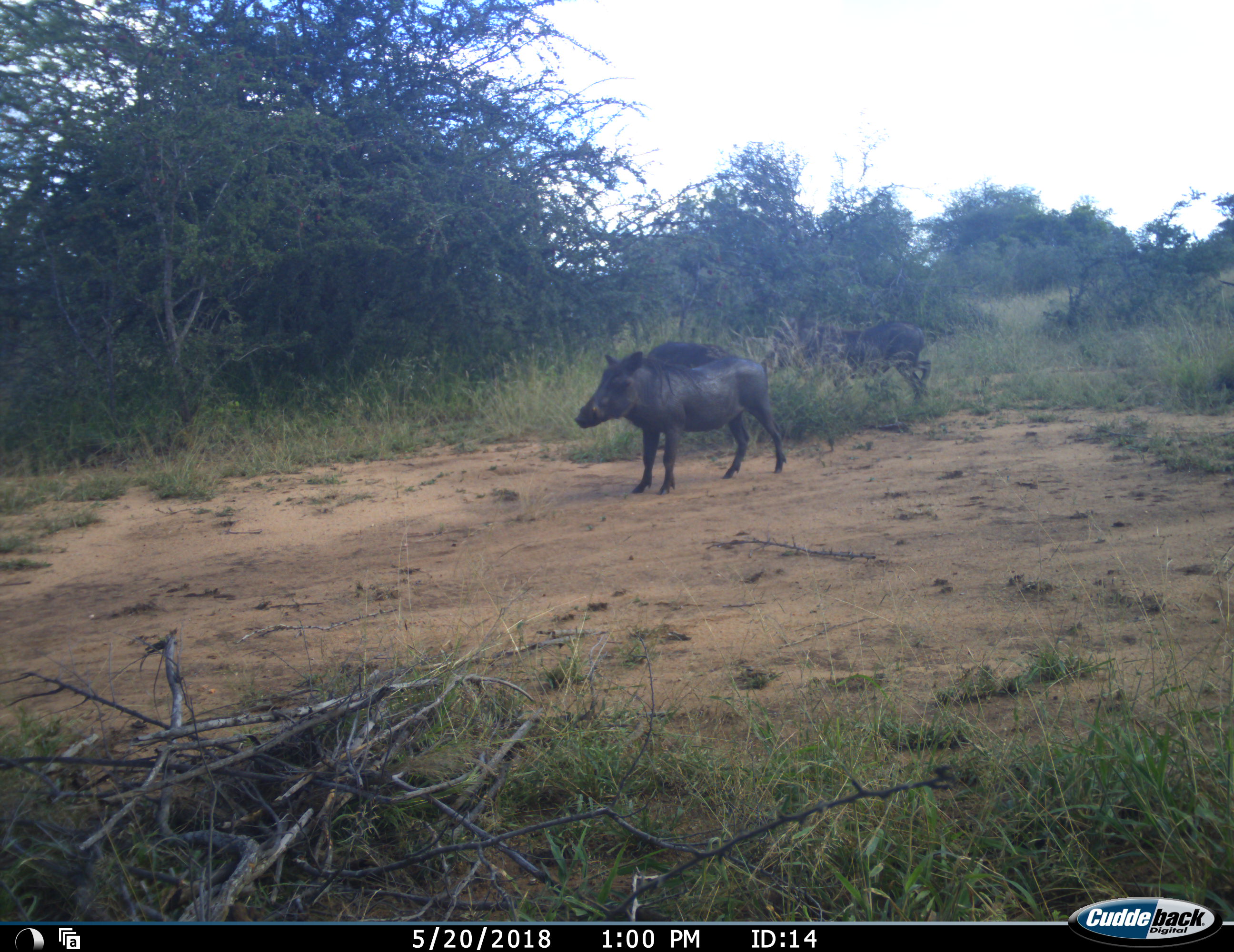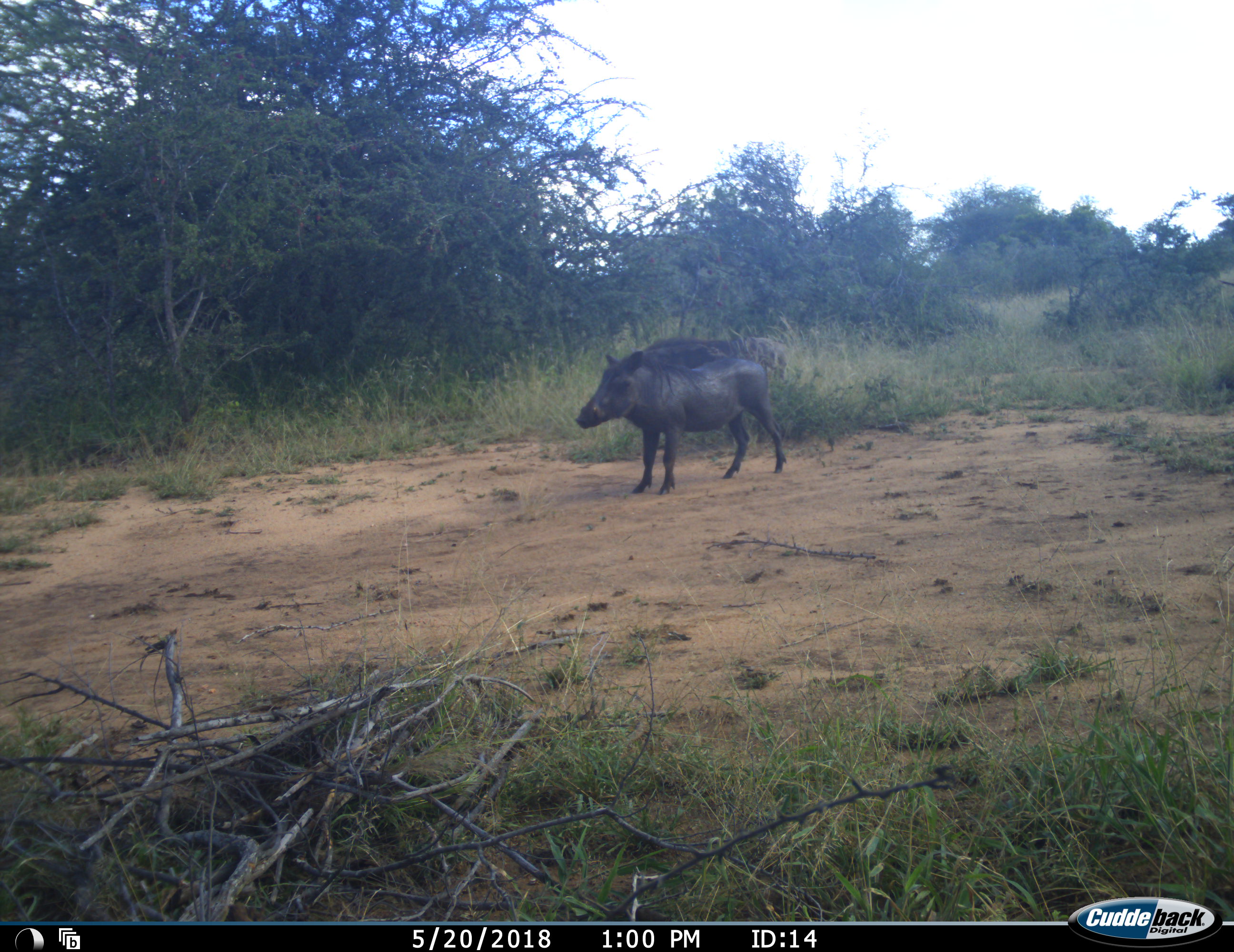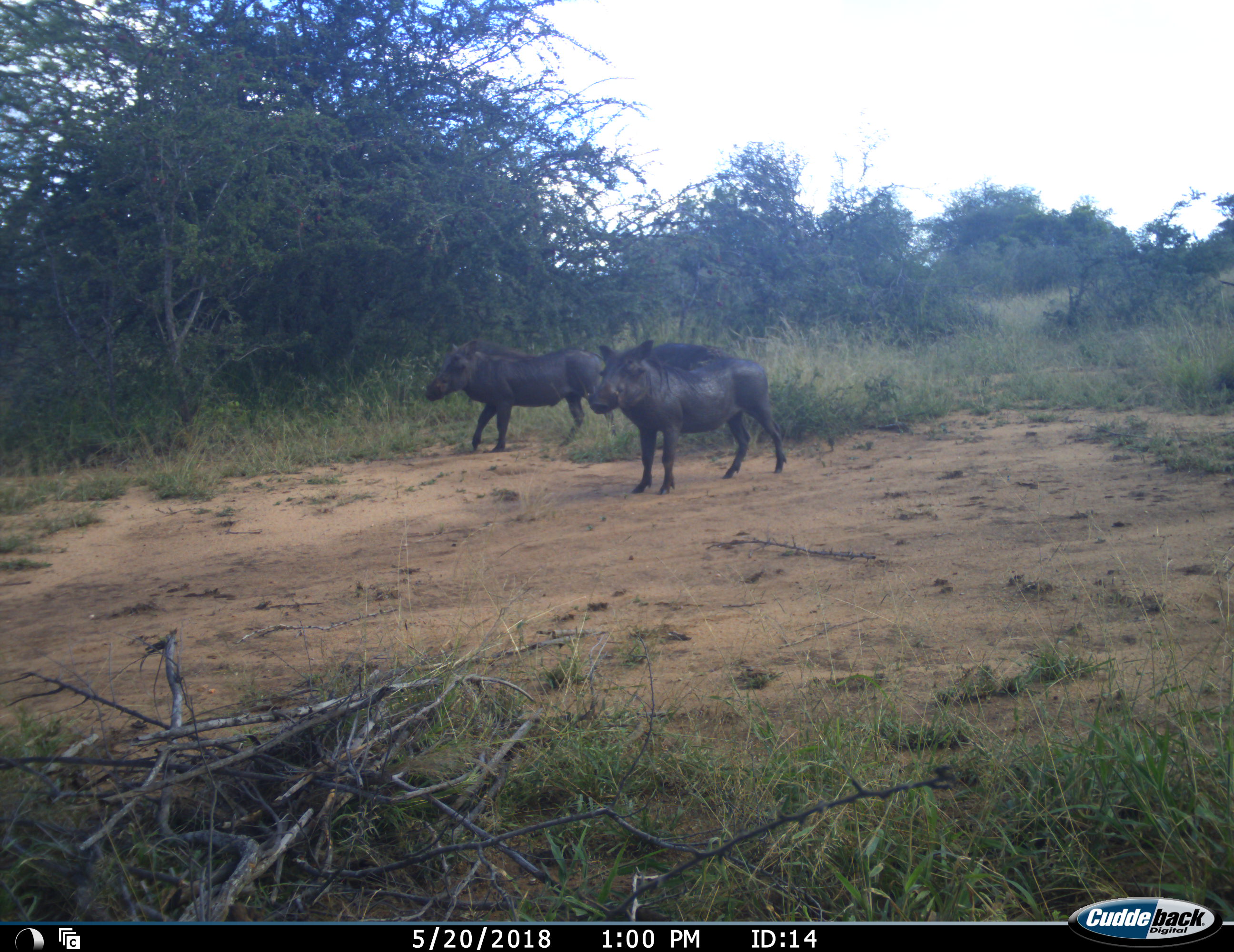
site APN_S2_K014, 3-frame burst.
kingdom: Animalia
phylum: Chordata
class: Mammalia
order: Artiodactyla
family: Suidae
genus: Phacochoerus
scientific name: Phacochoerus africanus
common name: warthog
Warthog (Phacochoerus africanus), count 3. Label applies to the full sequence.